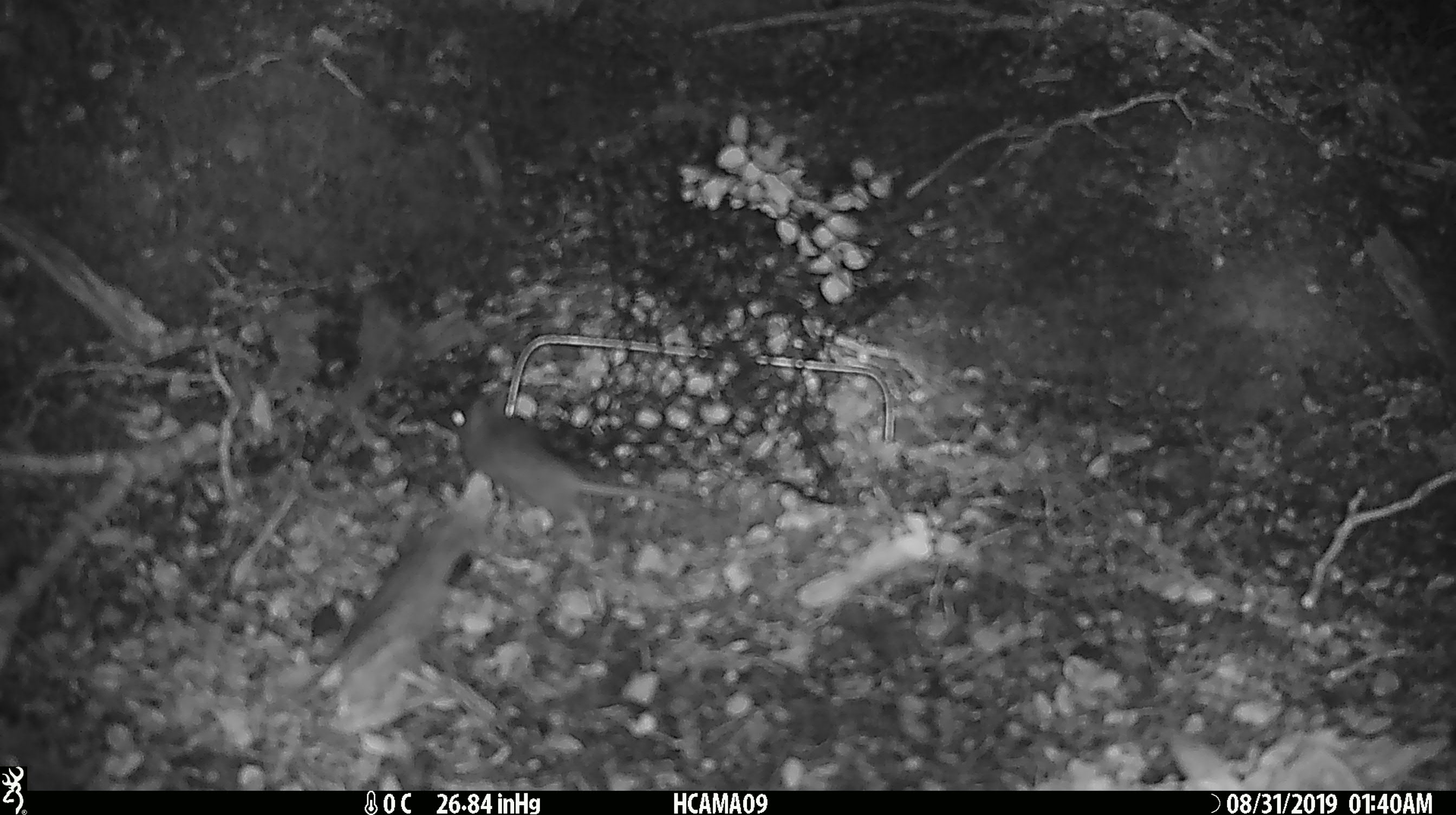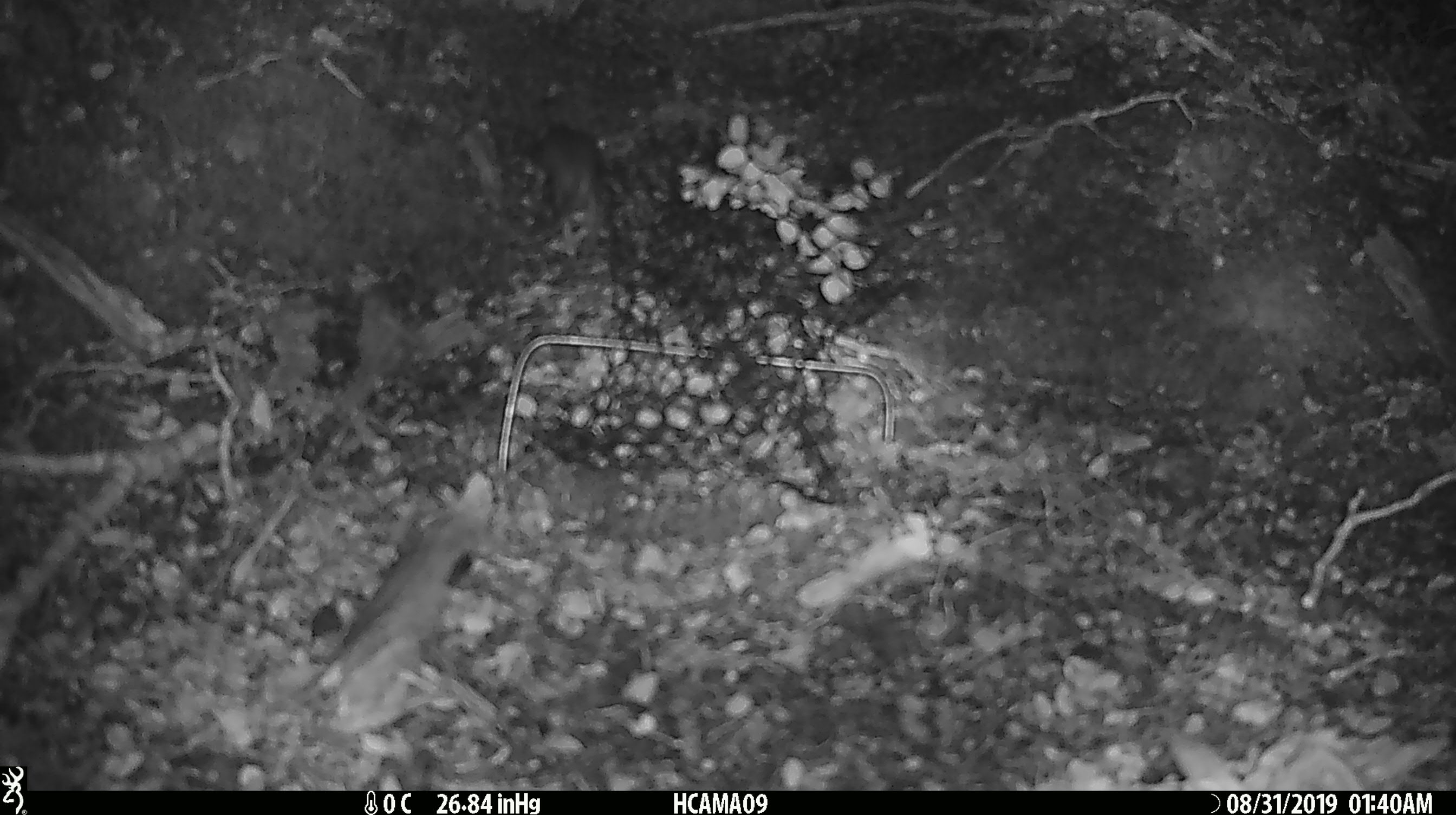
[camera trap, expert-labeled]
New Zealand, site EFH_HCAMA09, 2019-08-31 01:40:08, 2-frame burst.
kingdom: Animalia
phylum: Chordata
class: Mammalia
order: Rodentia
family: Muridae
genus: Mus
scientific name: Mus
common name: mouse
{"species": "mouse (Mus)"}